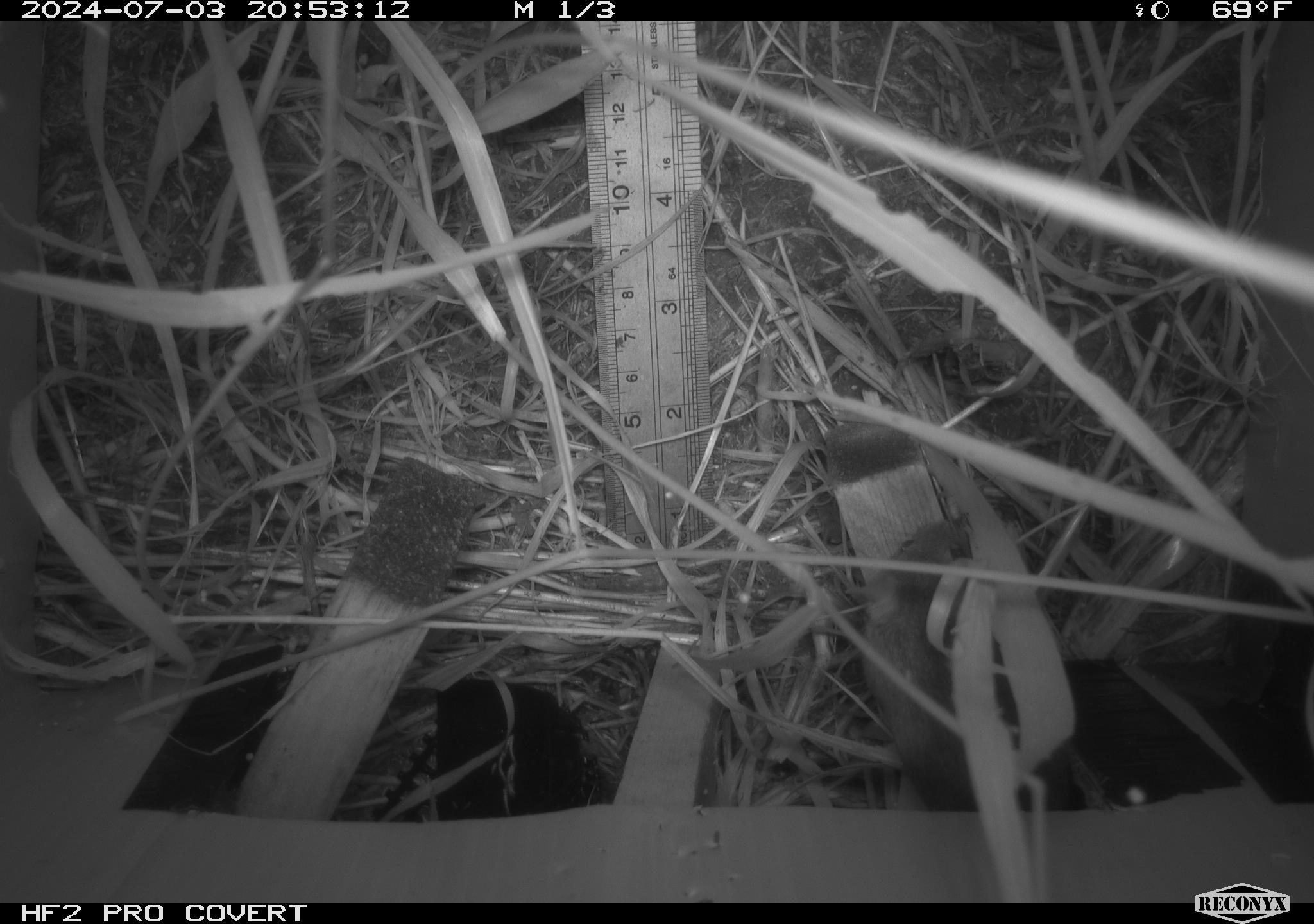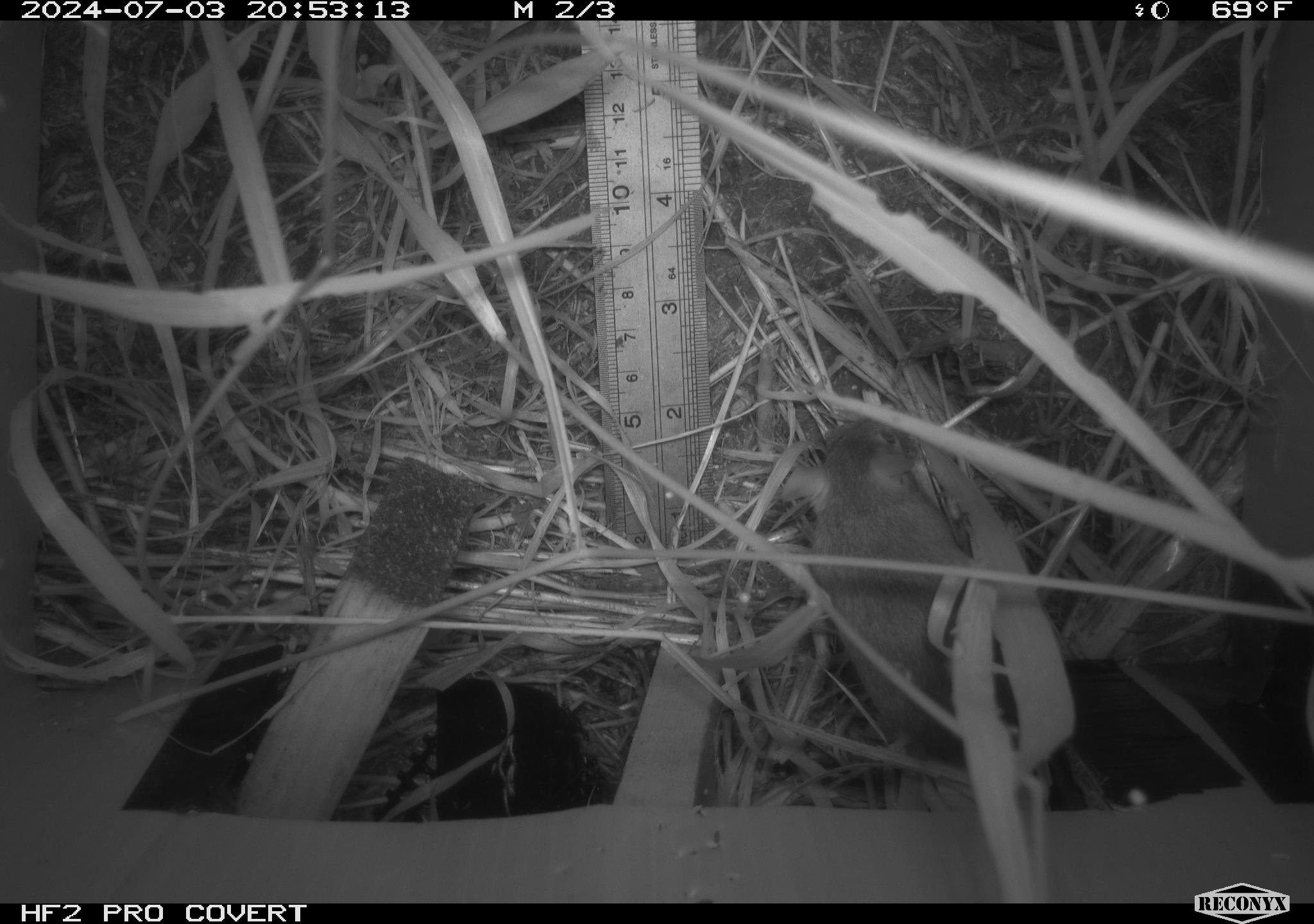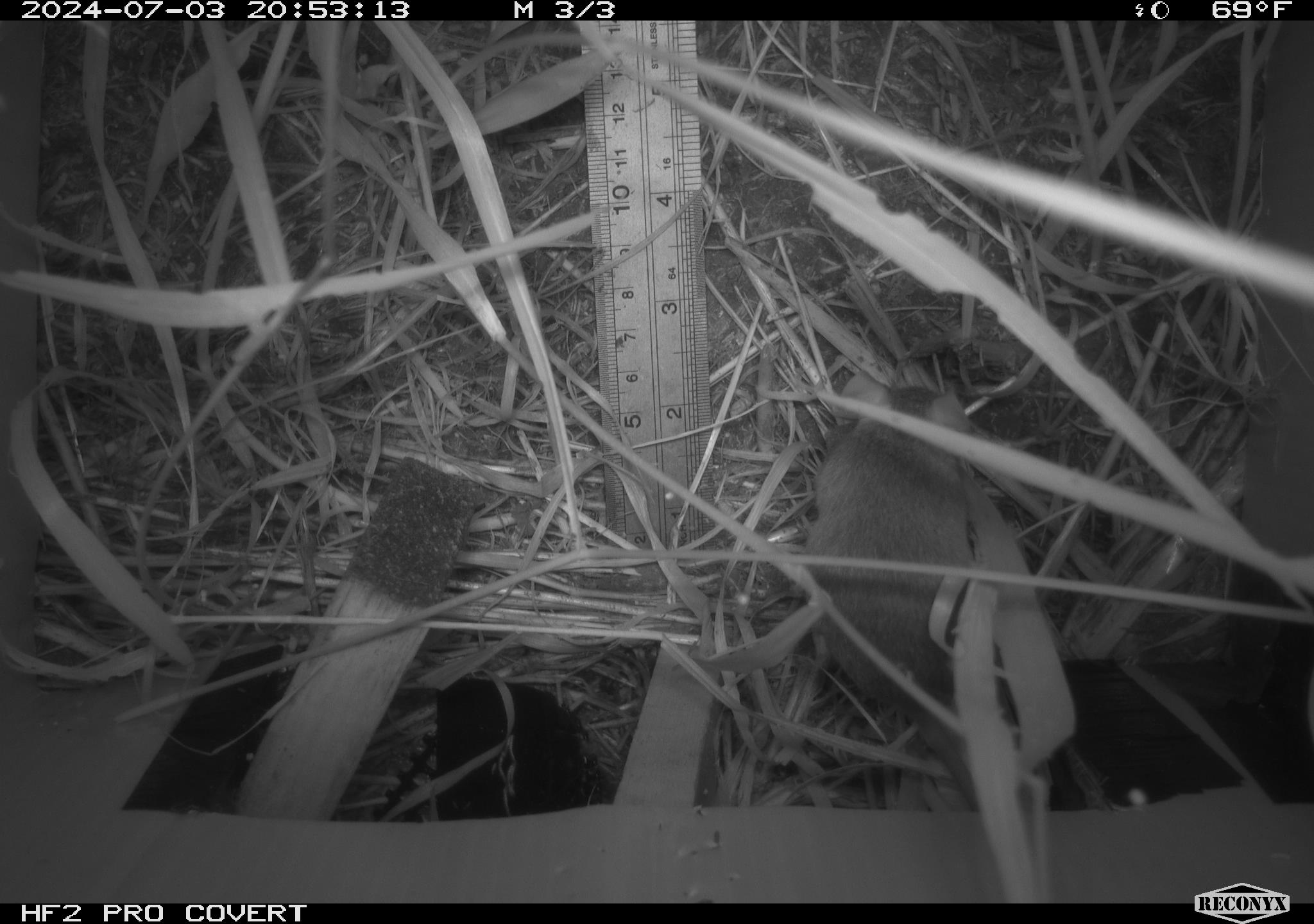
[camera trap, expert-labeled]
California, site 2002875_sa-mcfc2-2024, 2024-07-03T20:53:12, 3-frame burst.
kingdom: Animalia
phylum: Chordata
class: Mammalia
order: Rodentia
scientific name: Rodentia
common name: rodent